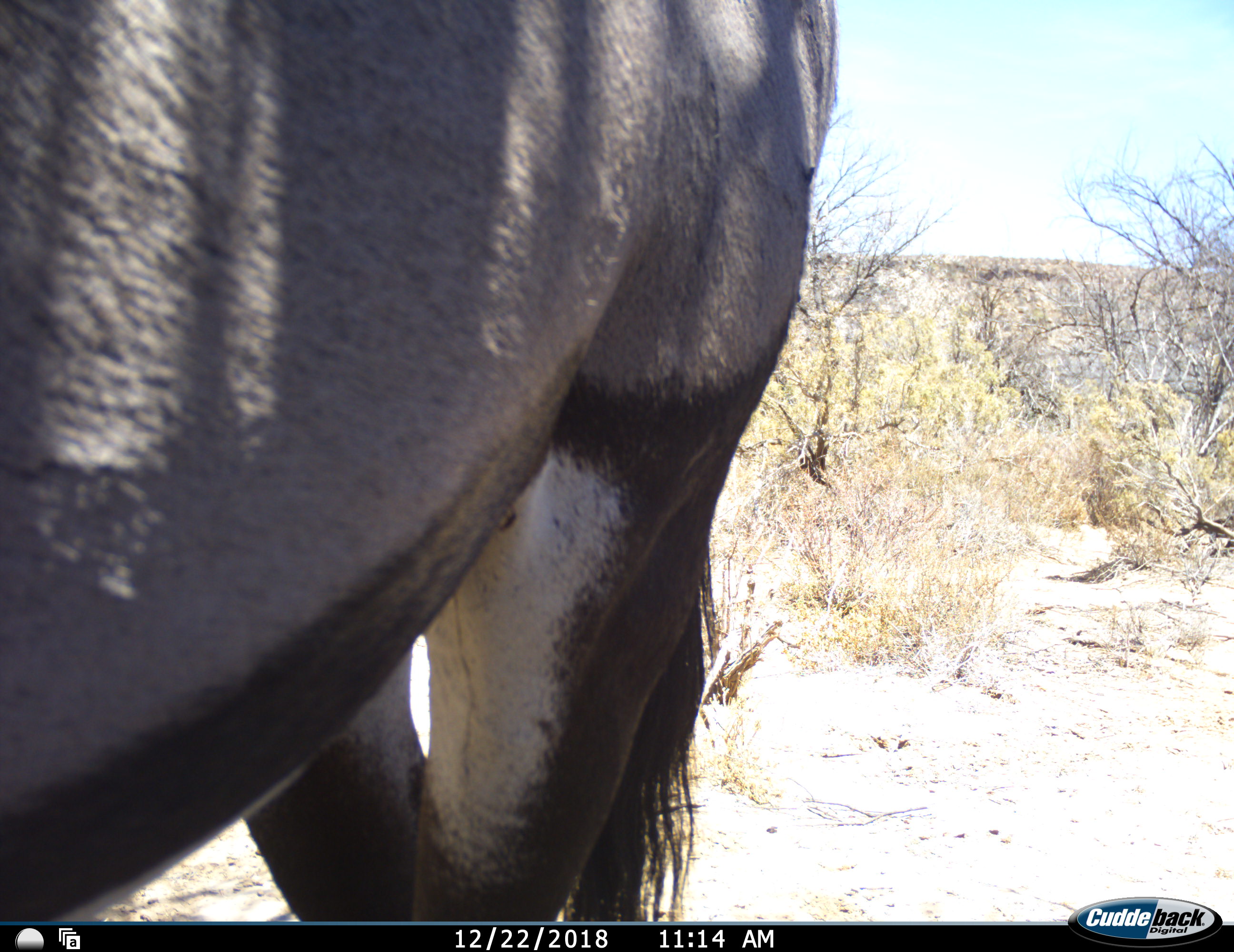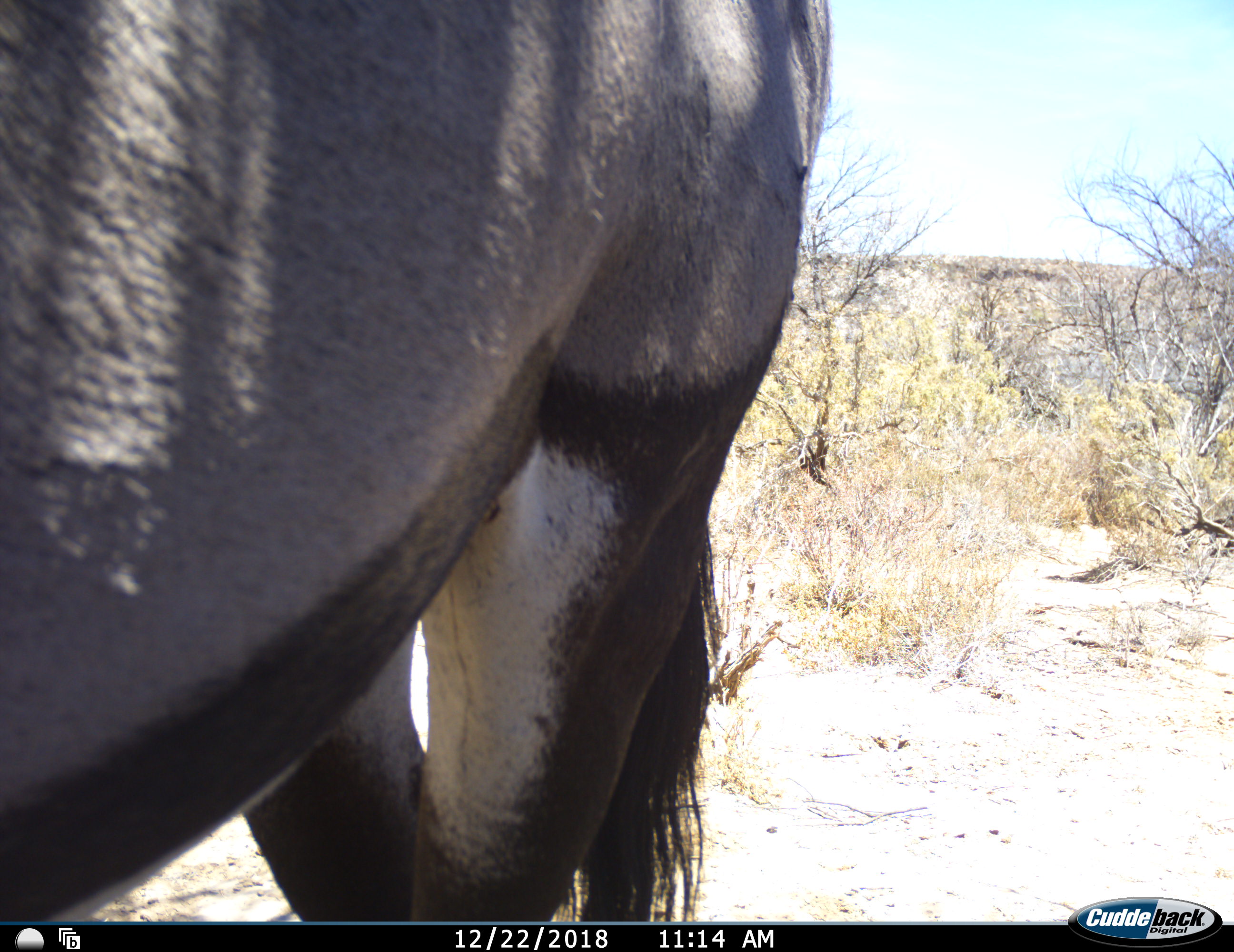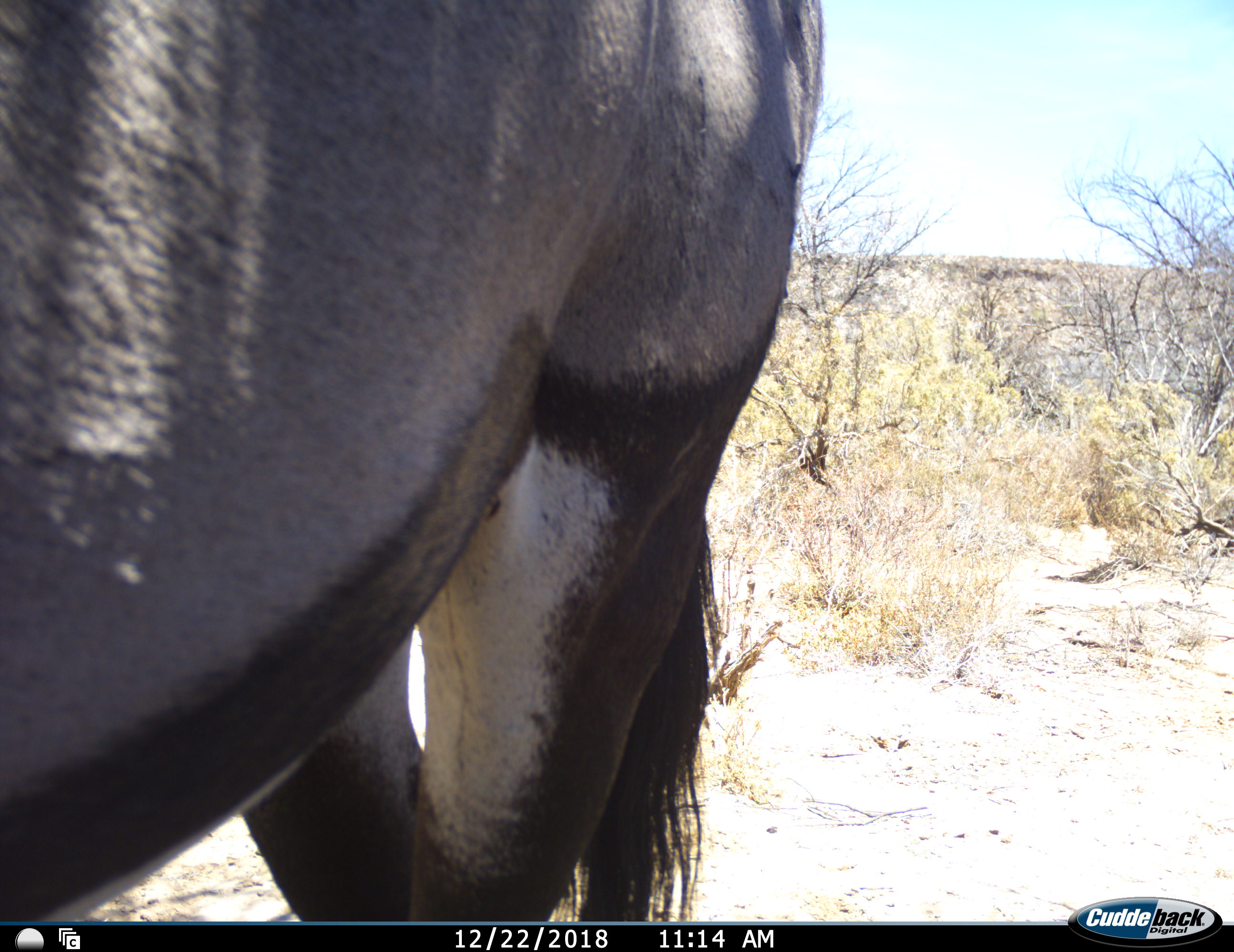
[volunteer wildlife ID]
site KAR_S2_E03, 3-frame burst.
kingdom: Animalia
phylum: Chordata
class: Mammalia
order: Artiodactyla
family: Bovidae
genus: Oryx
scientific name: Oryx gazella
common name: gemsbok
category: oryx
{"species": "oryx (gemsbok) (Oryx gazella)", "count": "1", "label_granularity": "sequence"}